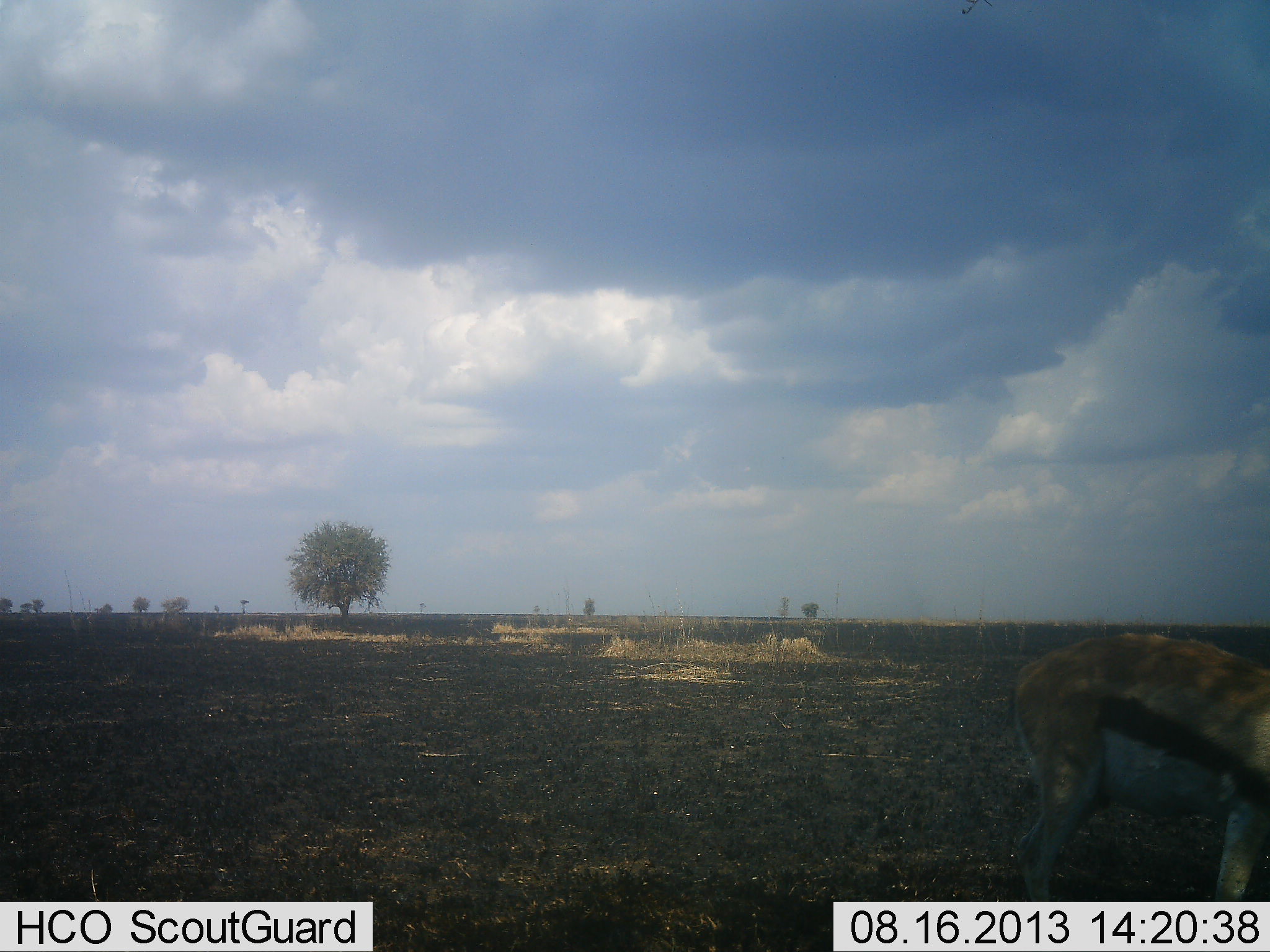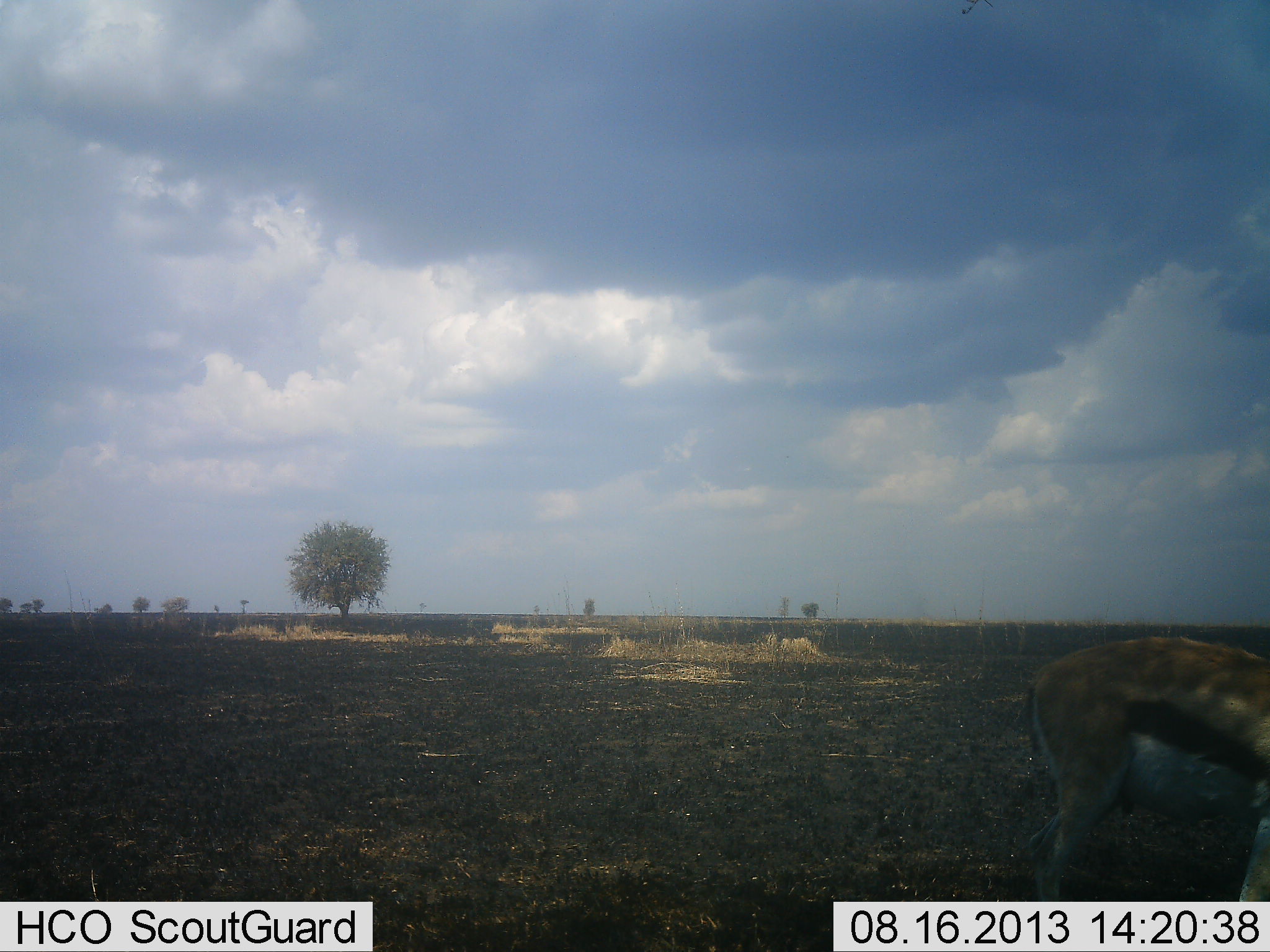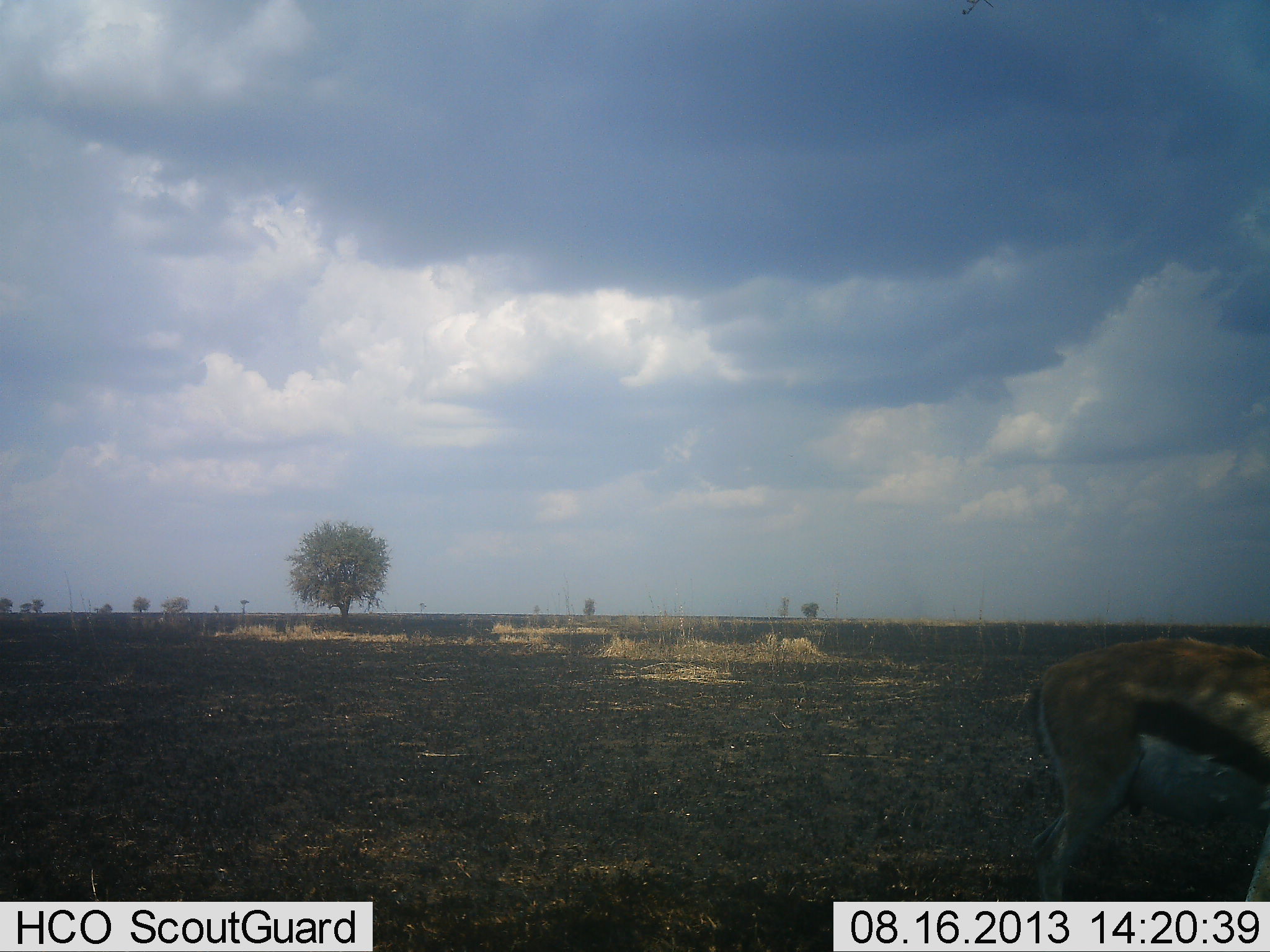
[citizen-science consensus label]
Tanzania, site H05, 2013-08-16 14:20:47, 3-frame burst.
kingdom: Animalia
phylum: Chordata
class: Mammalia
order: Artiodactyla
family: Bovidae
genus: Eudorcas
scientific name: Eudorcas thomsonii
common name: thomson's gazelle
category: gazellethomsons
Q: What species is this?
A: Gazellethomsons (thomson's gazelle) (Eudorcas thomsonii).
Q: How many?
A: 1.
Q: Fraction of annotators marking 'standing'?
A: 64%.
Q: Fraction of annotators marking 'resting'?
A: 0%.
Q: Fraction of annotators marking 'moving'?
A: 11%.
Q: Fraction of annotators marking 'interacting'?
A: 0%.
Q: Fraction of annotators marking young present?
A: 0%.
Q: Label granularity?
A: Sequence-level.